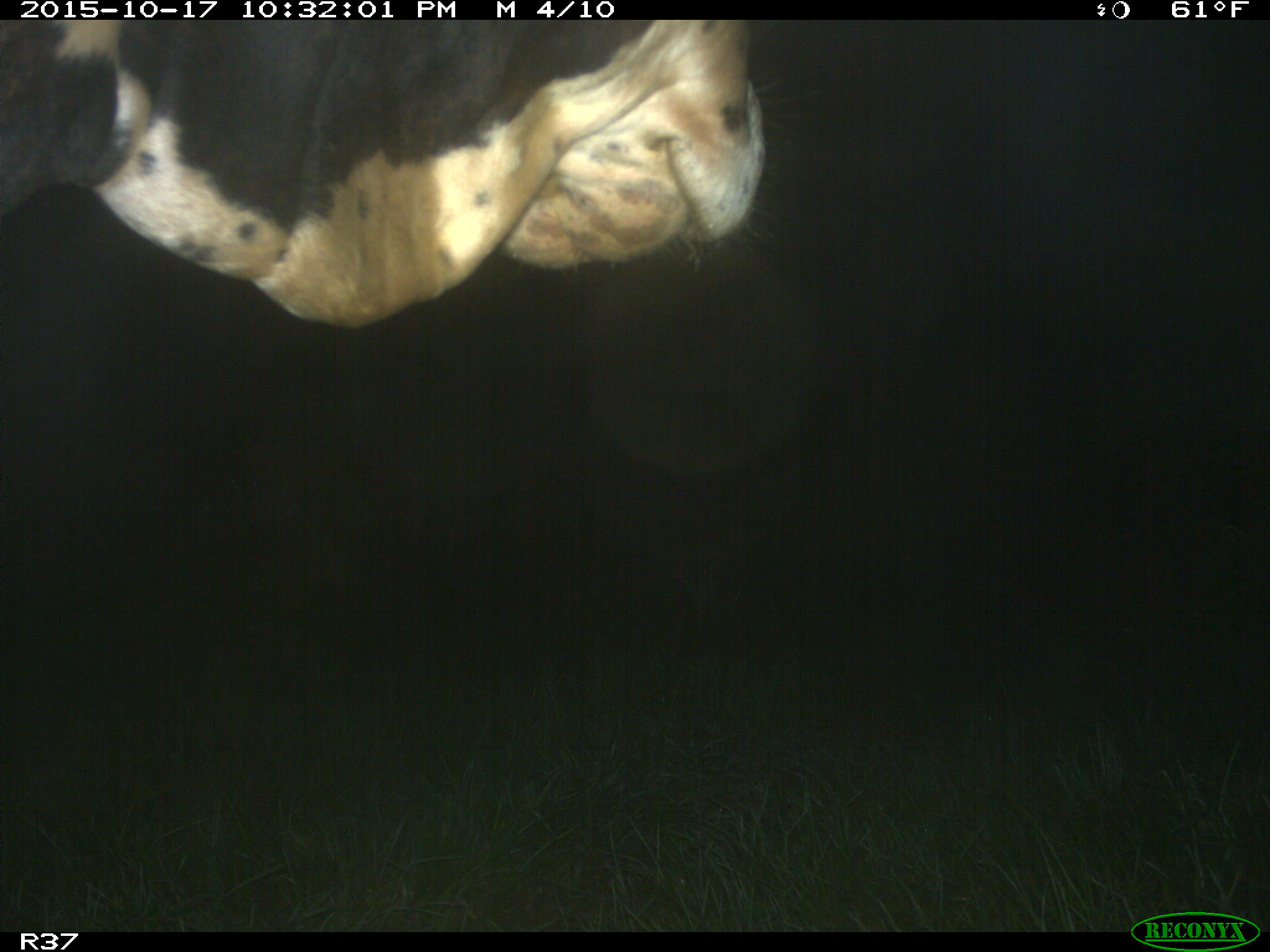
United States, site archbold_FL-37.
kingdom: Animalia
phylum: Chordata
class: Mammalia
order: Artiodactyla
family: Bovidae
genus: Bos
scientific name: Bos taurus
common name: domestic cow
Bos taurus (domestic cow).